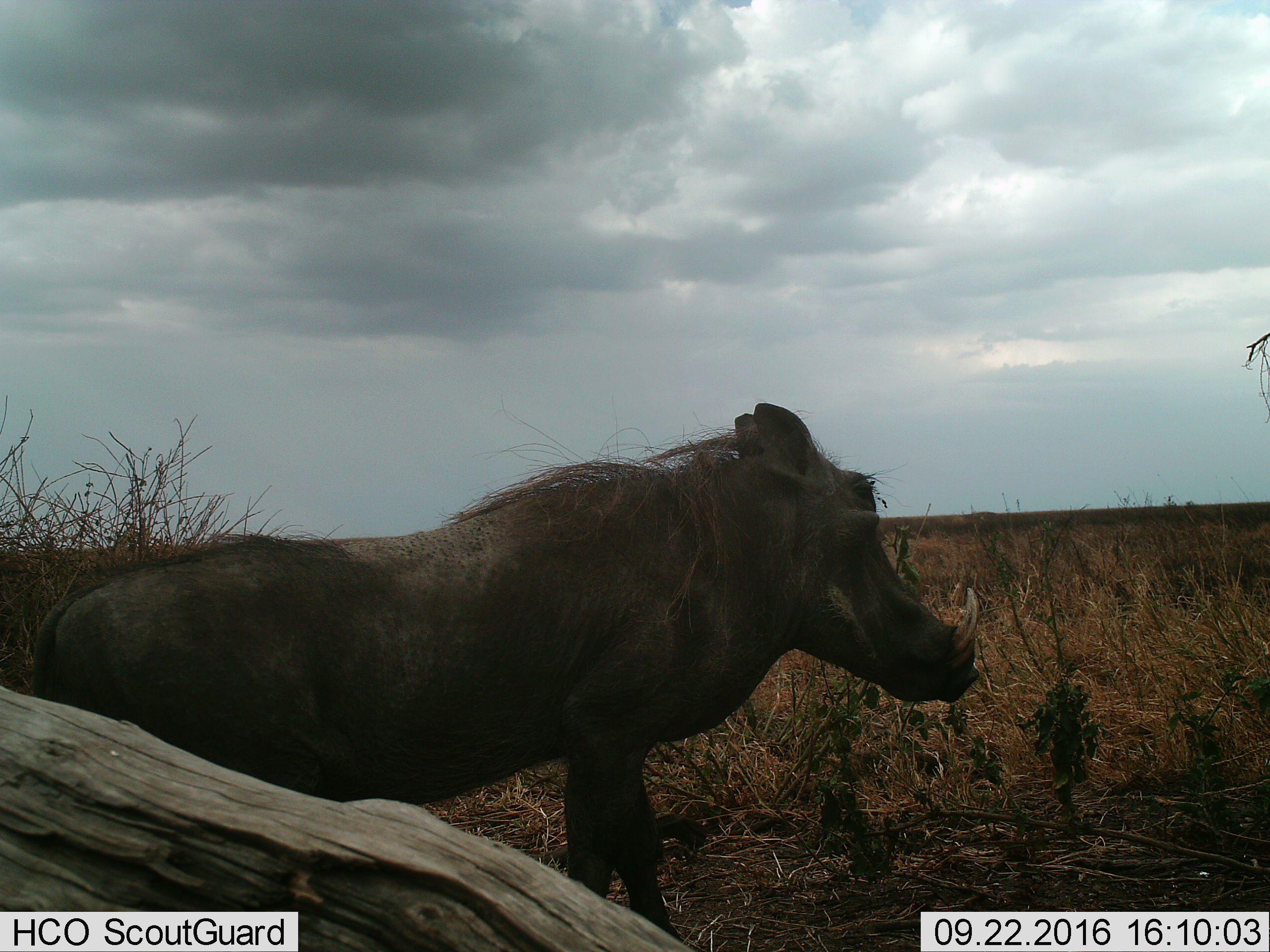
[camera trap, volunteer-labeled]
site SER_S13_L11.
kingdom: Animalia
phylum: Chordata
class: Mammalia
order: Artiodactyla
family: Suidae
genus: Phacochoerus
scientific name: Phacochoerus africanus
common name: warthog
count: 1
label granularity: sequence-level